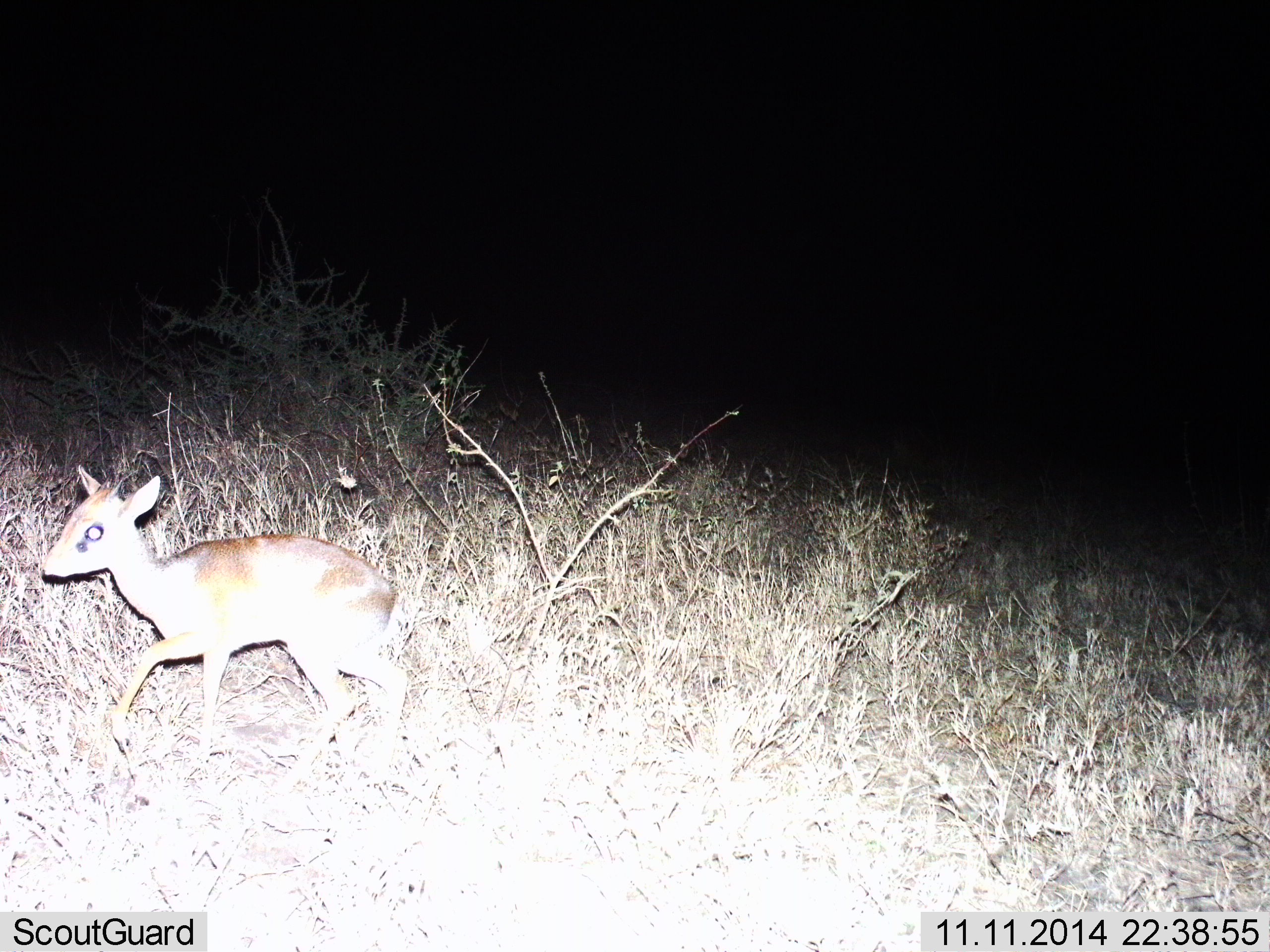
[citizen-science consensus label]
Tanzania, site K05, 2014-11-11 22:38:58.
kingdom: Animalia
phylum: Chordata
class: Mammalia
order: Artiodactyla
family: Bovidae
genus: Madoqua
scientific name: Madoqua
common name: dikdik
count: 1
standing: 10%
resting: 0%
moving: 90%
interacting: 0%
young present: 20%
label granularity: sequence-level